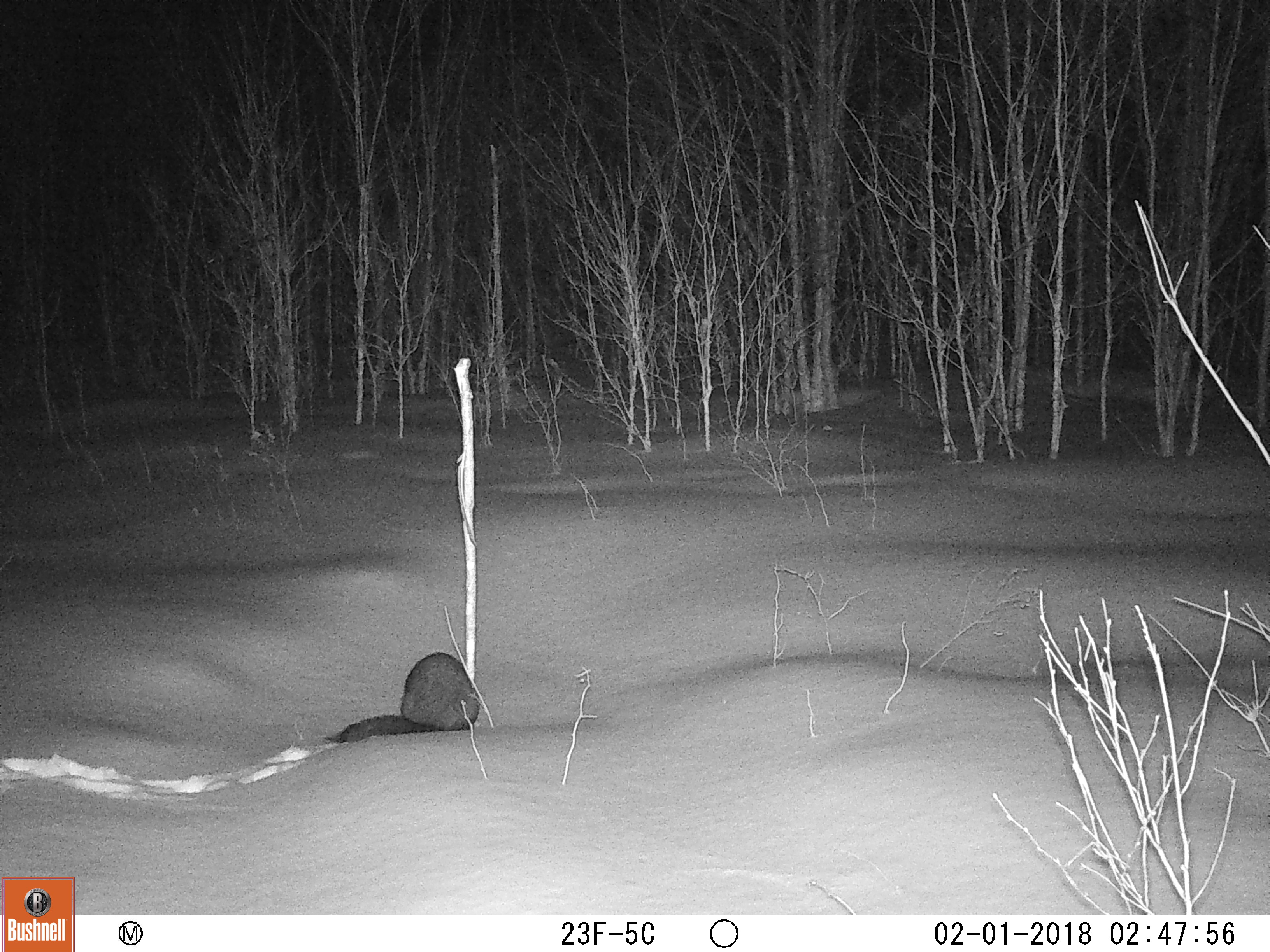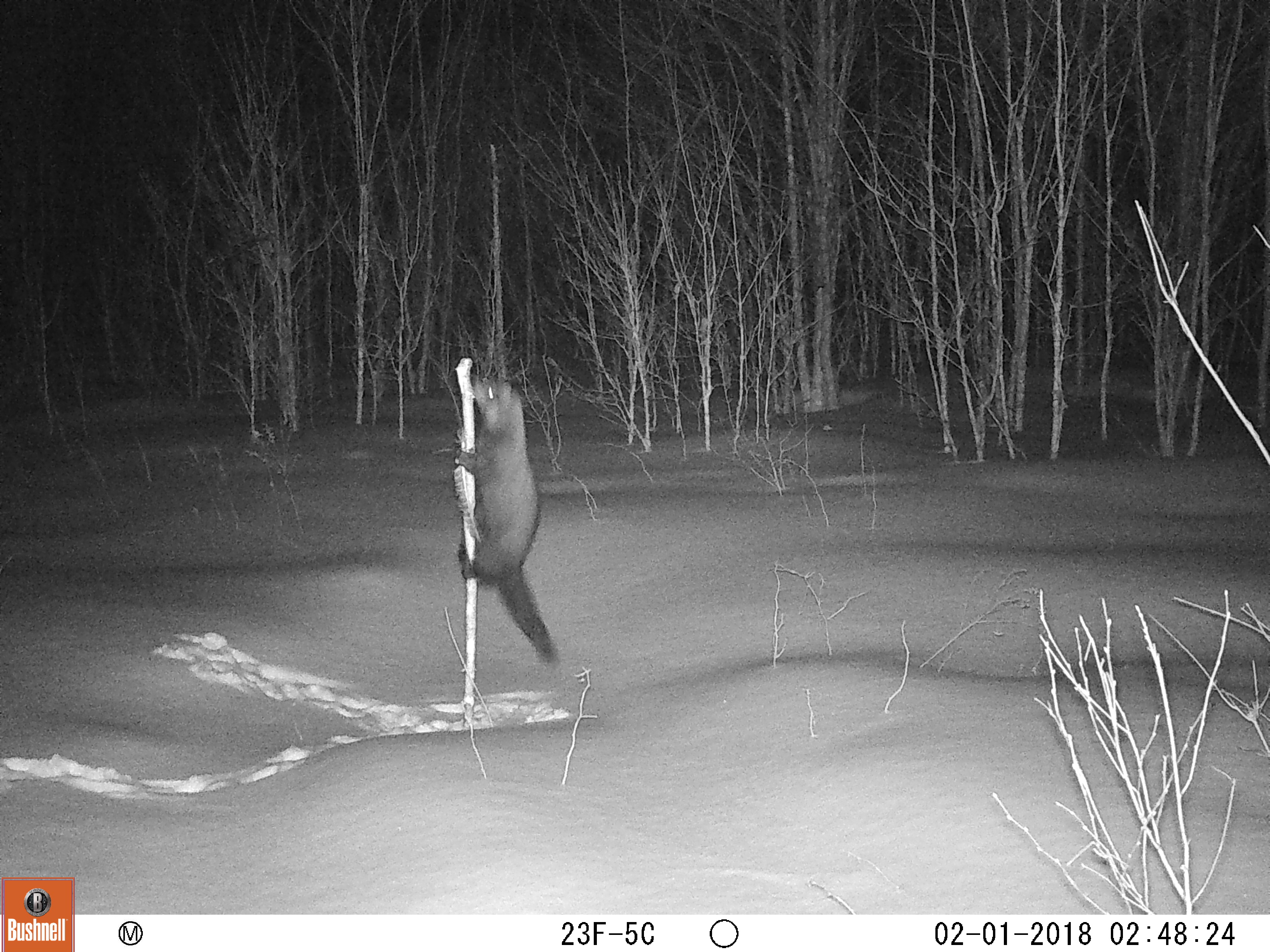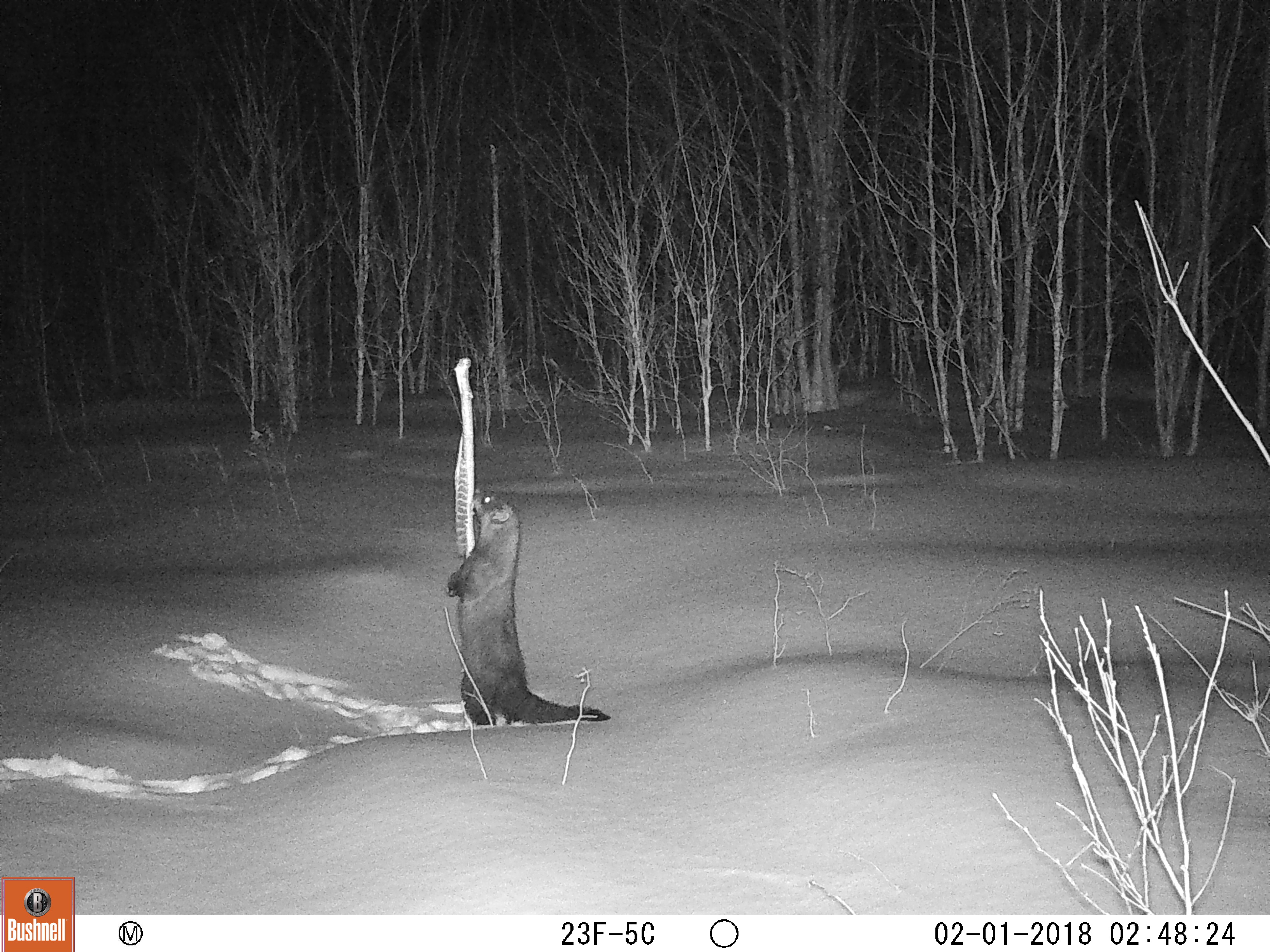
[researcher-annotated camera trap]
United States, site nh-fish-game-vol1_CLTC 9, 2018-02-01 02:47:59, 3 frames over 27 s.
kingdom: Animalia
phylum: Chordata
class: Mammalia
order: Carnivora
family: Mustelidae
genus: Pekania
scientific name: Pekania pennanti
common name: fisher